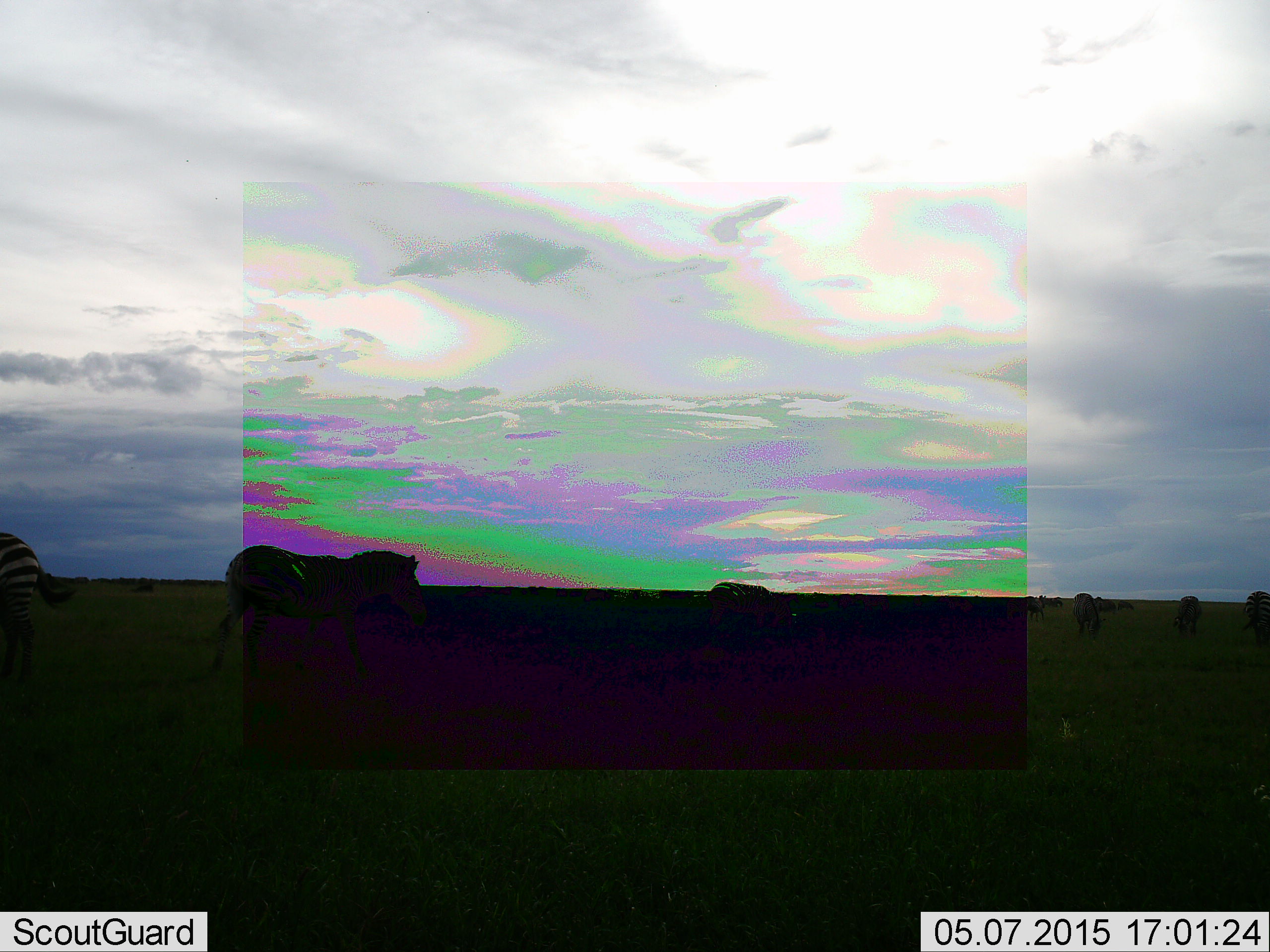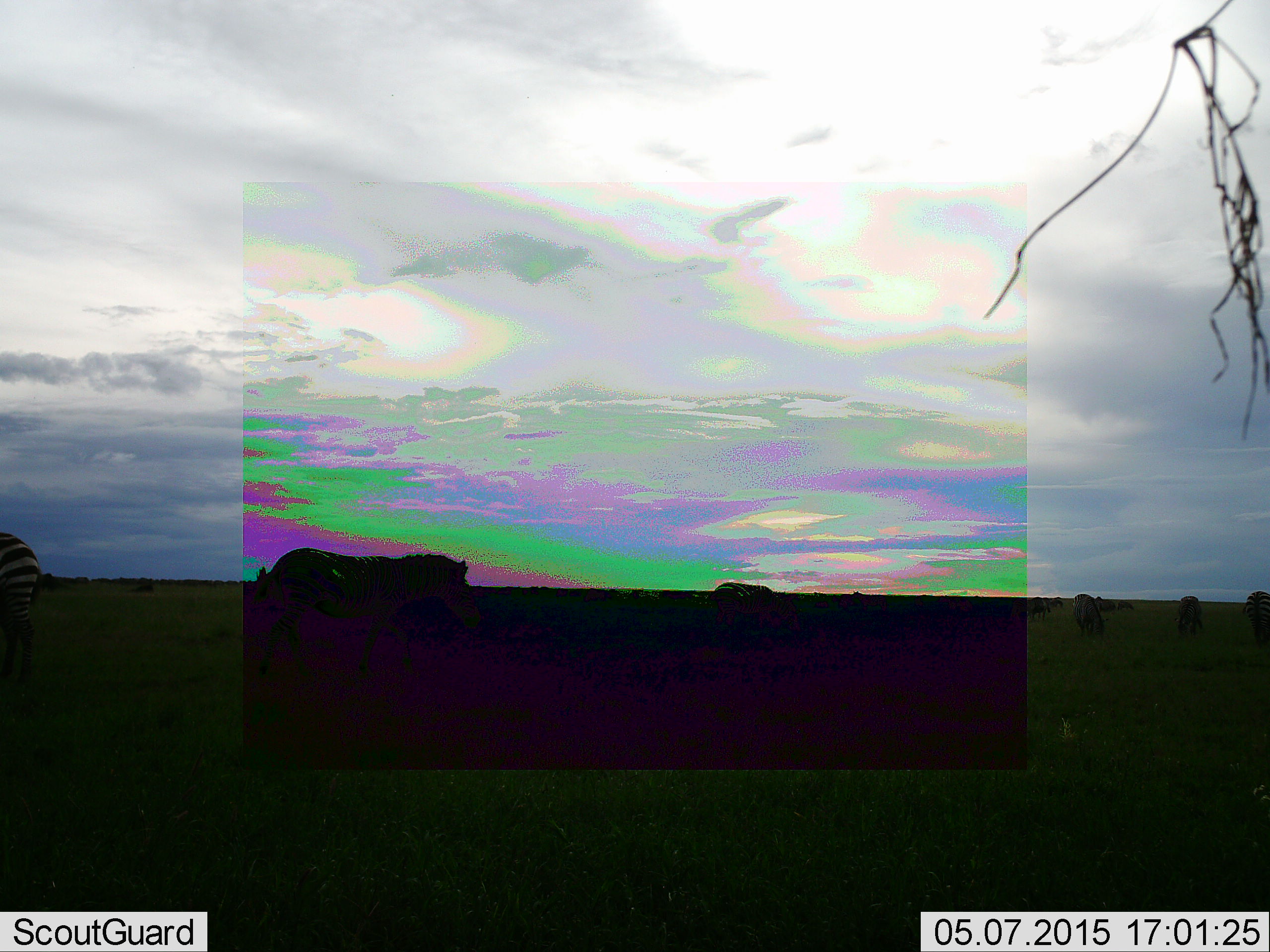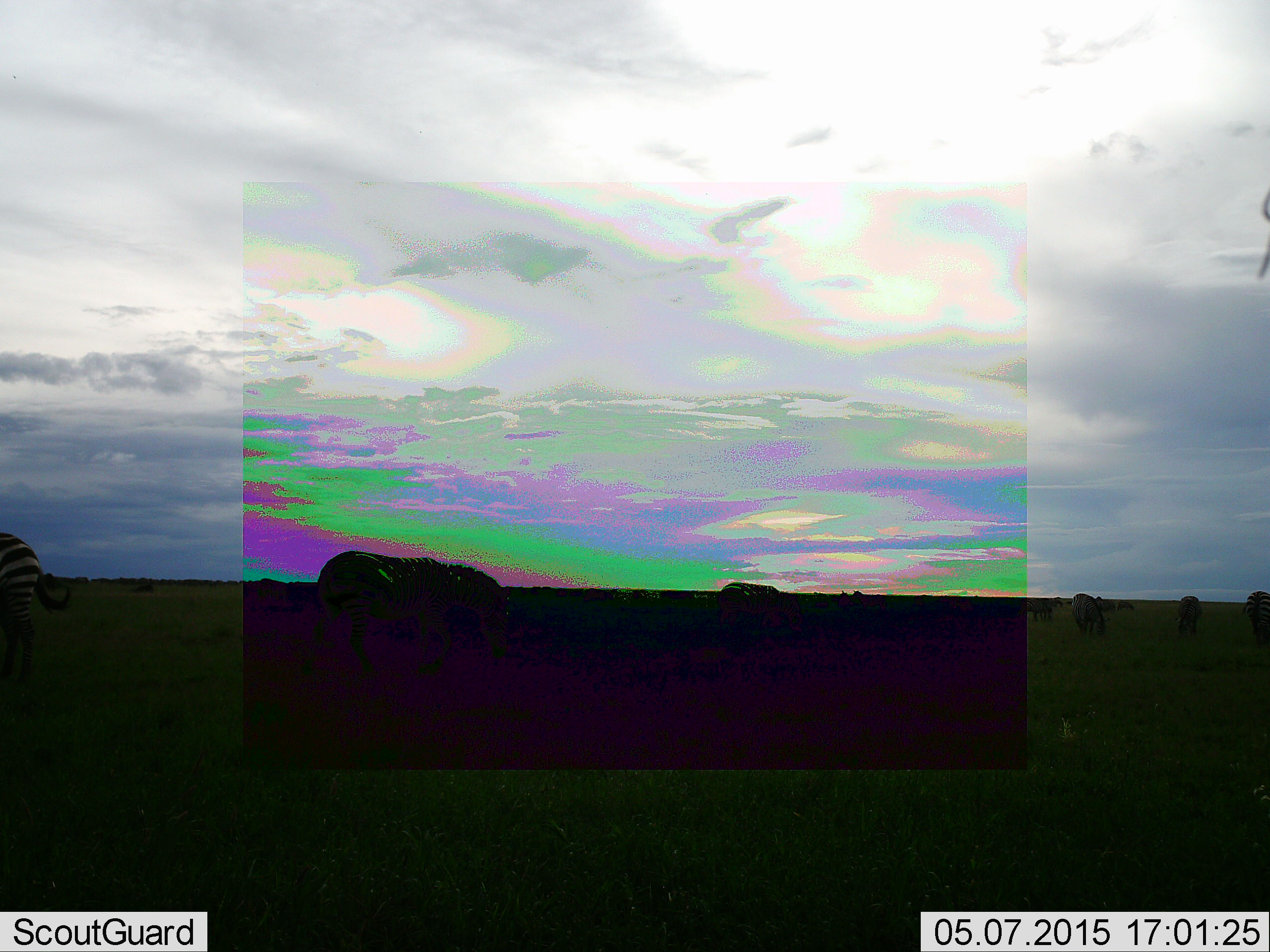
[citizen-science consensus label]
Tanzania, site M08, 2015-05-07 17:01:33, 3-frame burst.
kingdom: Animalia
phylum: Chordata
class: Mammalia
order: Perissodactyla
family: Equidae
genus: Equus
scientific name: Equus quagga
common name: plains zebra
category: zebra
Zebra (plains zebra) (Equus quagga), count 5. Behavior (volunteer vote fractions): standing 60%, resting 0%, moving 70%, interacting 10%. Young present (vote fraction): 0%. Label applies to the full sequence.